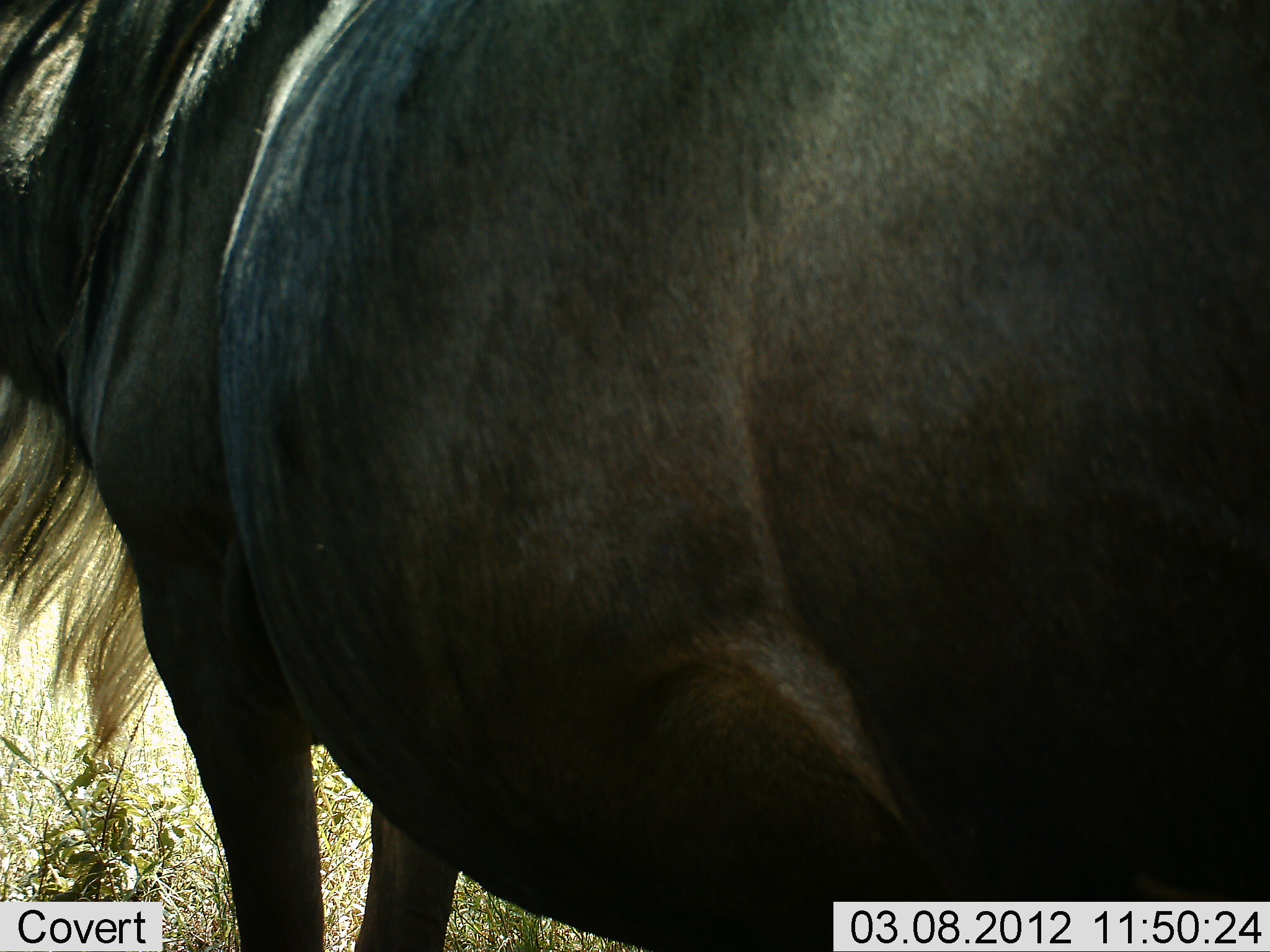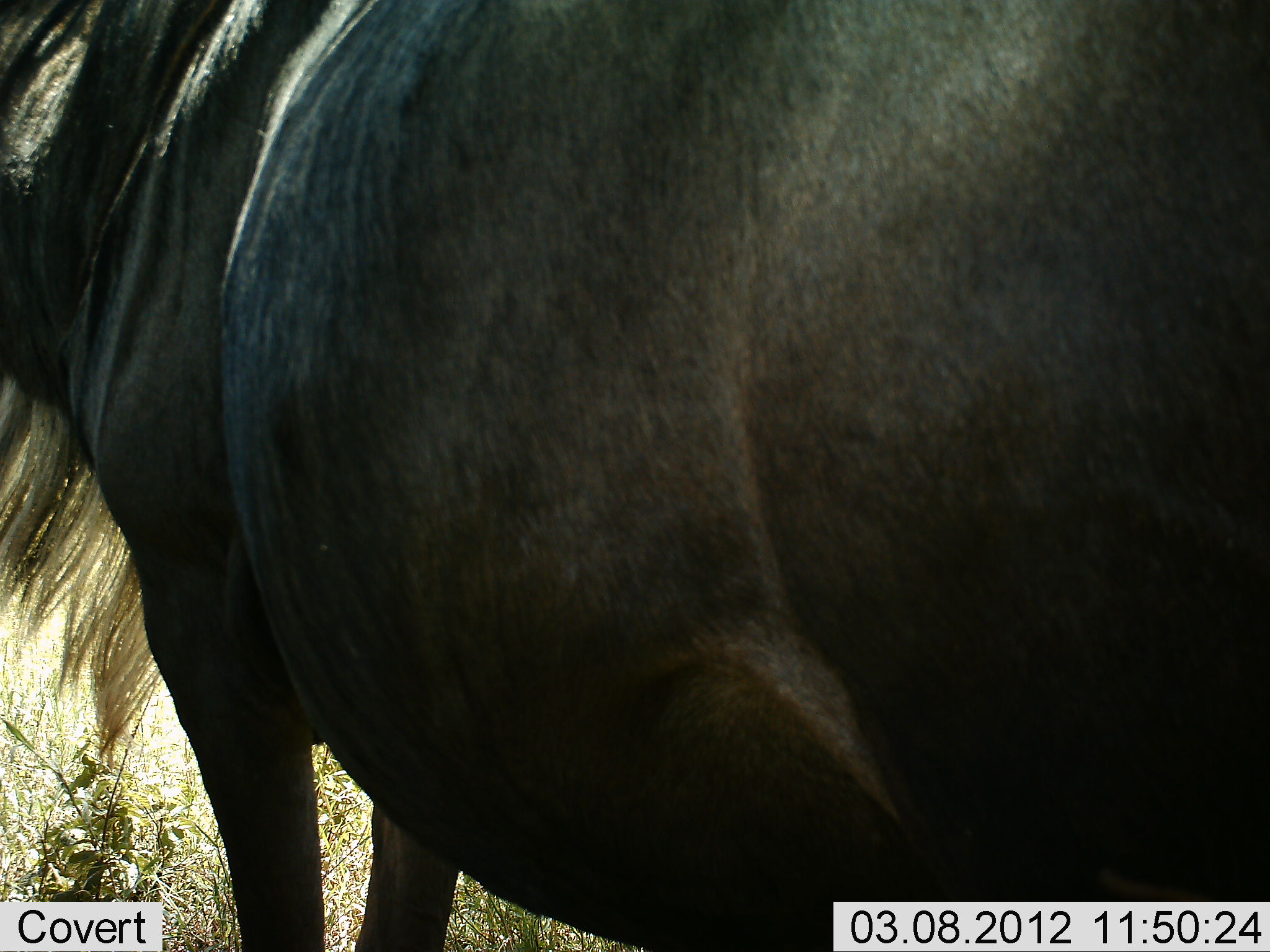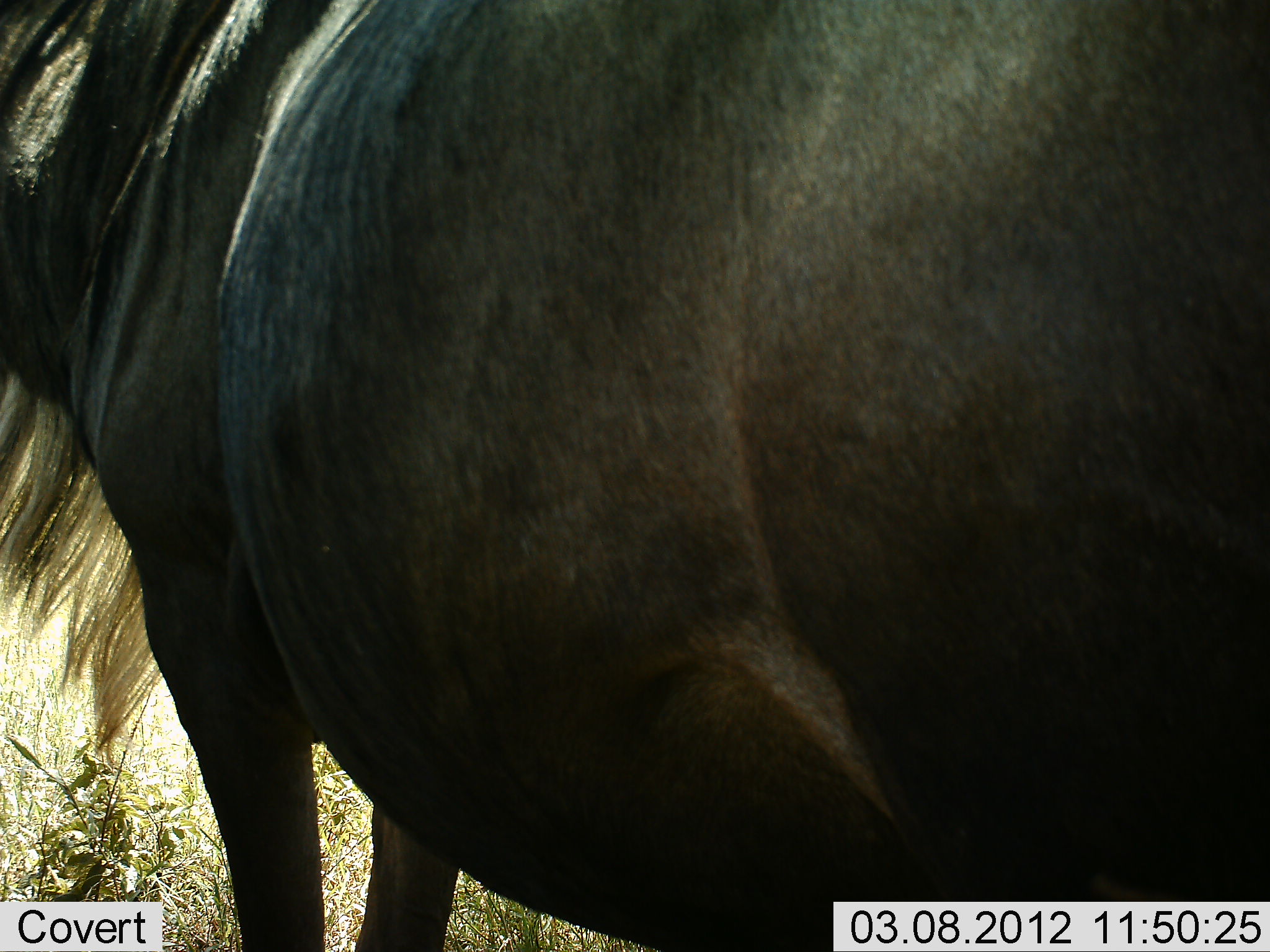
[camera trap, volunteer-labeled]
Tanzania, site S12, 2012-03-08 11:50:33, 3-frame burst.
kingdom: Animalia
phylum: Chordata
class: Mammalia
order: Artiodactyla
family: Bovidae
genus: Connochaetes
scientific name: Connochaetes taurinus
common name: blue wildebeest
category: wildebeest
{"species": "wildebeest (blue wildebeest) (Connochaetes taurinus)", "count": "1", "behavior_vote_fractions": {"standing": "100%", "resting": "0%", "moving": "0%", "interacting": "0%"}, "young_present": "0%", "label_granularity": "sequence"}